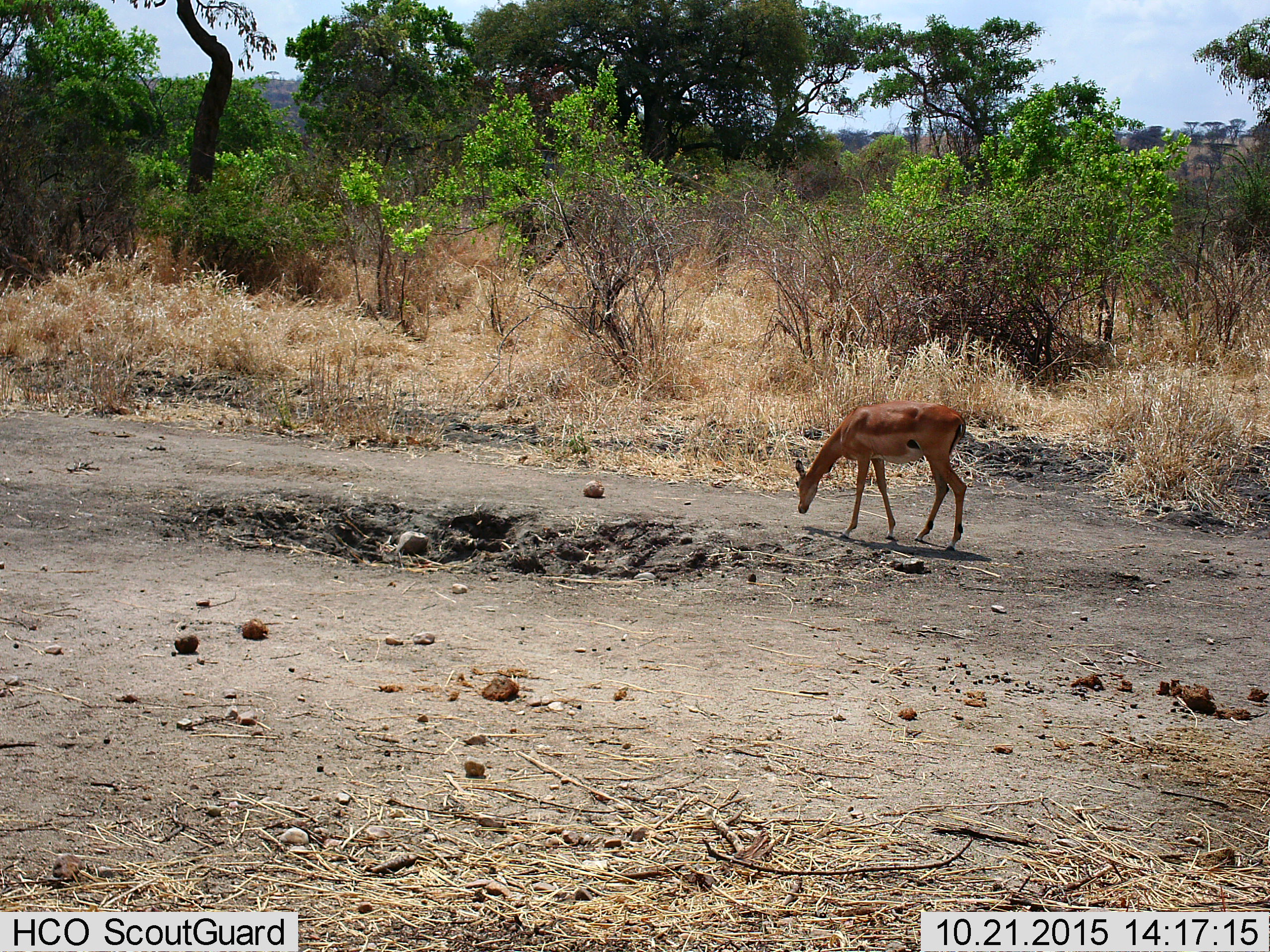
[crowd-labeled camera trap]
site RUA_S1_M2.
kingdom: Animalia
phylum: Chordata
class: Mammalia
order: Artiodactyla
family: Bovidae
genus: Aepyceros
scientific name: Aepyceros melampus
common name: impala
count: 1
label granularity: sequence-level